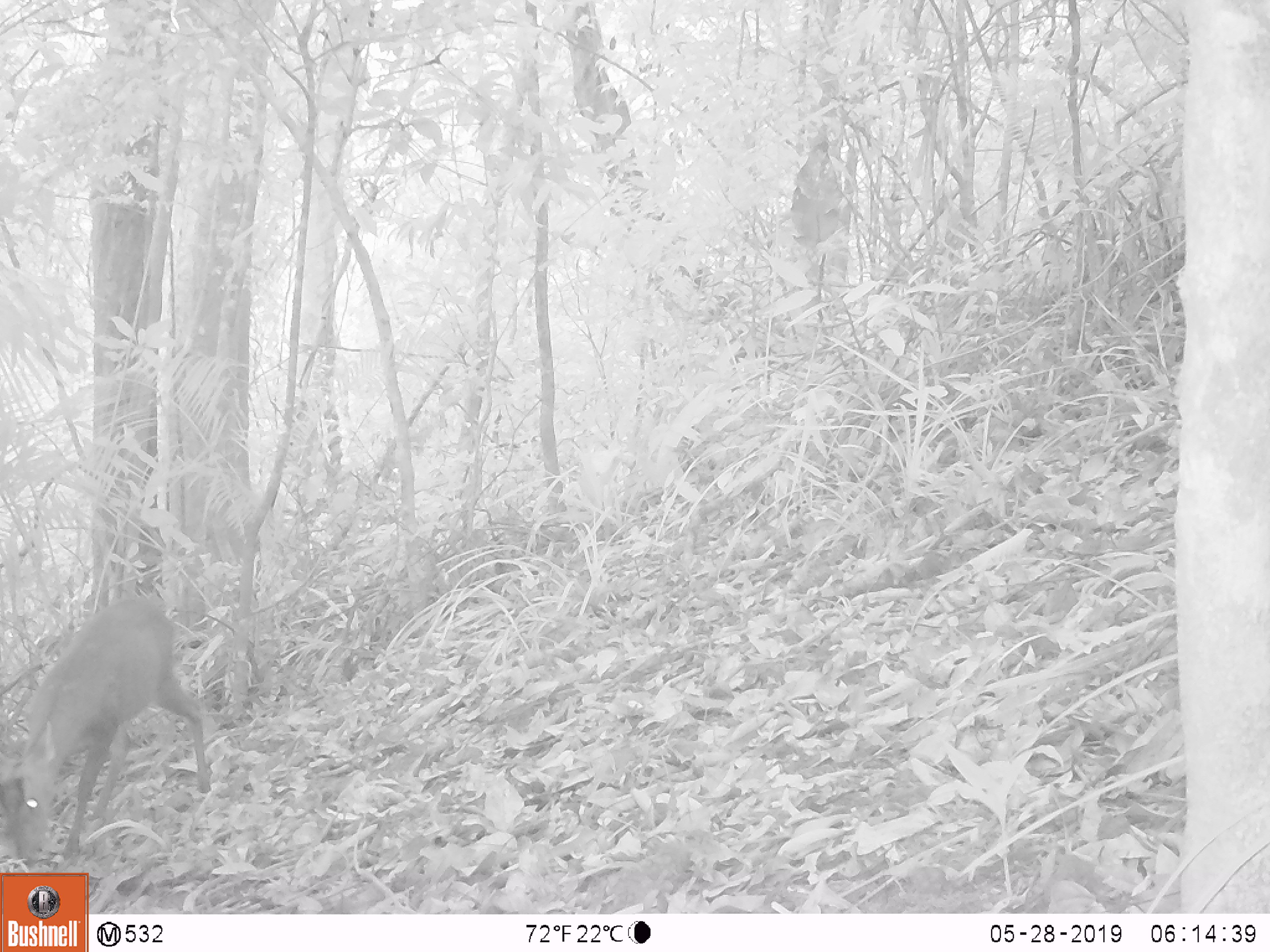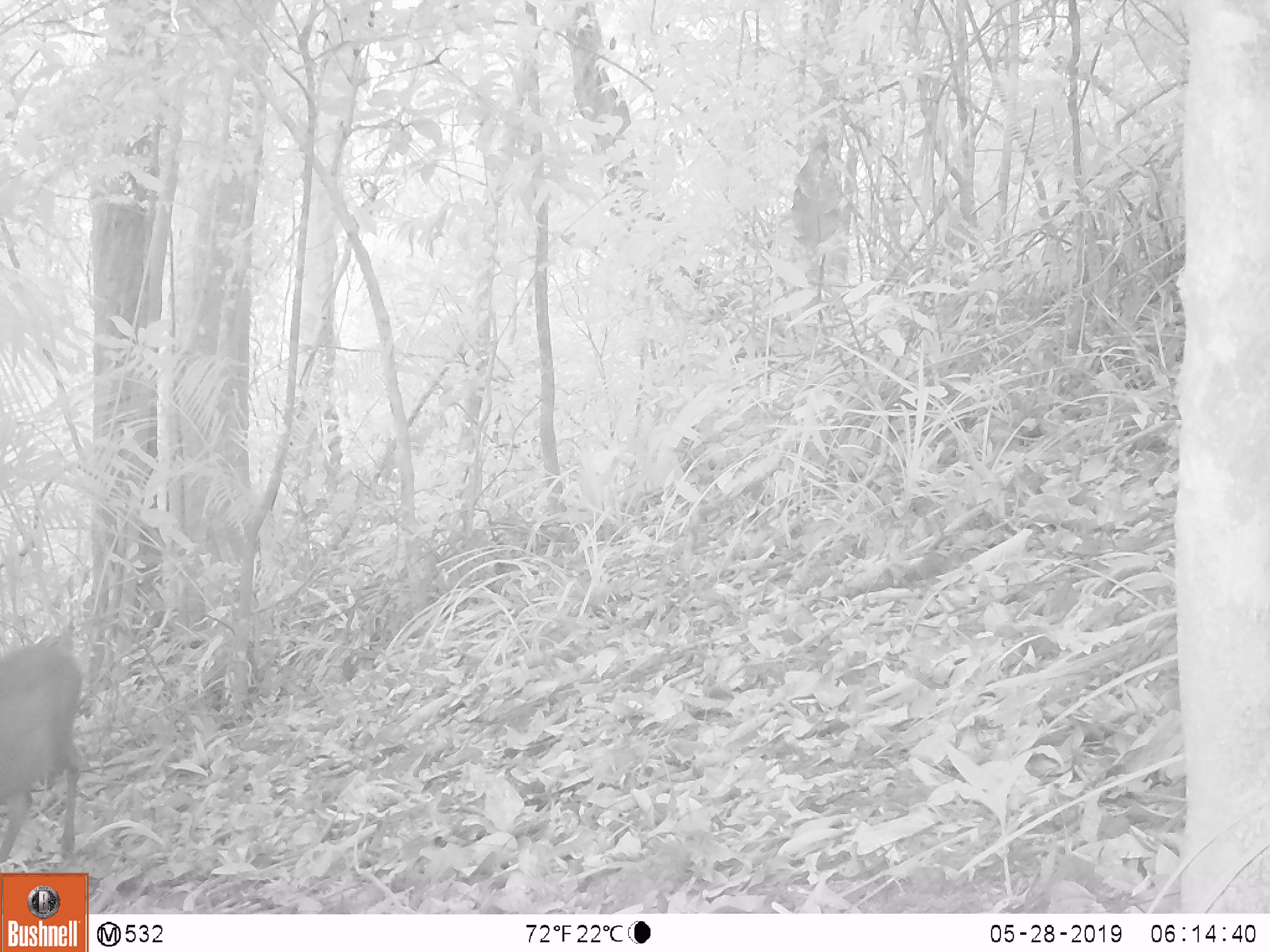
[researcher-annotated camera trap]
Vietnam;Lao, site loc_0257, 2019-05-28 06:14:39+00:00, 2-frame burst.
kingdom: Animalia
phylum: Chordata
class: Mammalia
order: Artiodactyla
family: Cervidae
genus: Muntiacus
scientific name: Muntiacus rooseveltorum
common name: roosevelt's muntjac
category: roosevelts muntjac group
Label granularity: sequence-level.